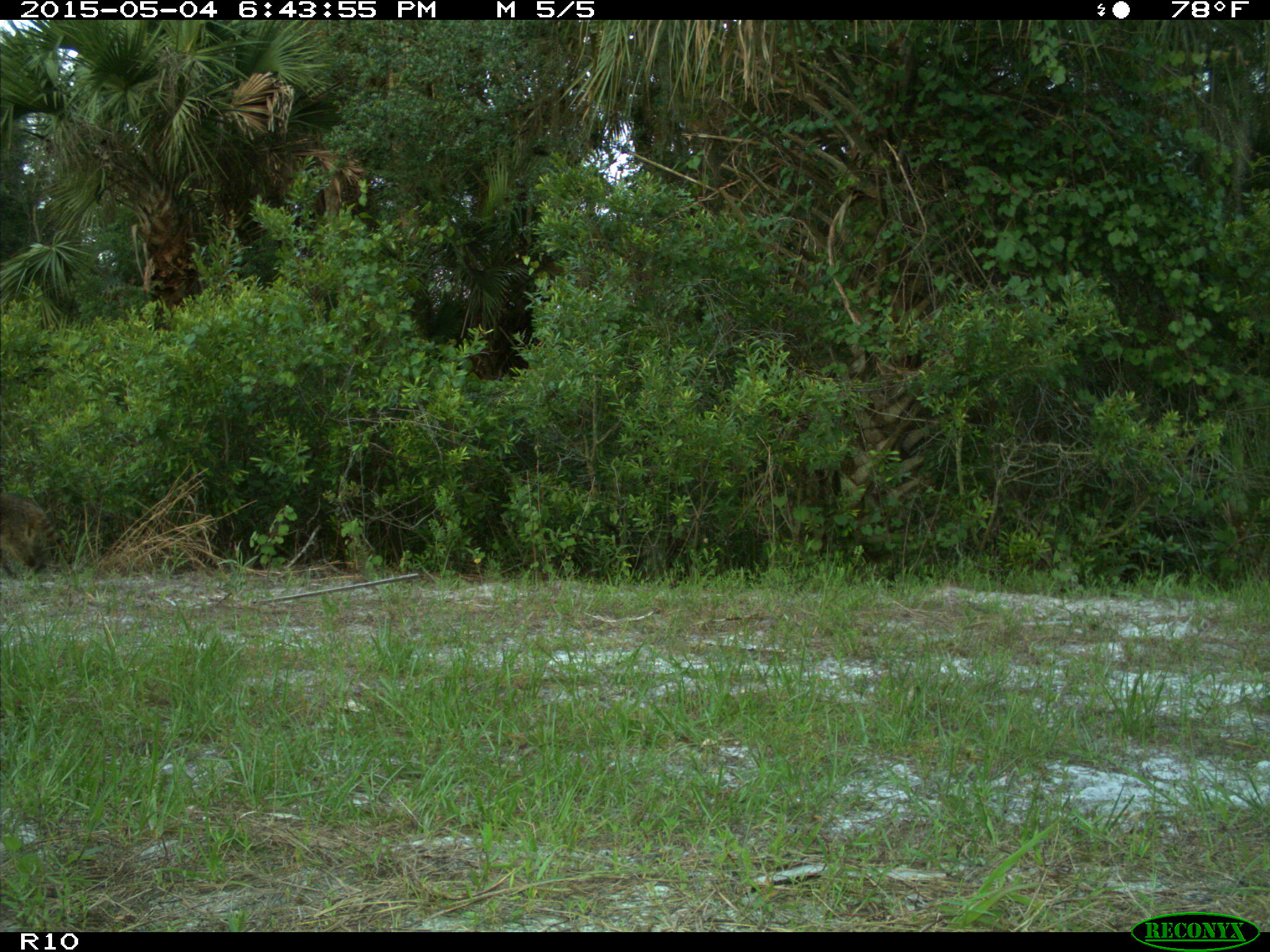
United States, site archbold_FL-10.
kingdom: Animalia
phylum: Chordata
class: Mammalia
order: Carnivora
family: Procyonidae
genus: Procyon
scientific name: Procyon lotor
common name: common raccoon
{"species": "Procyon lotor (common raccoon)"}